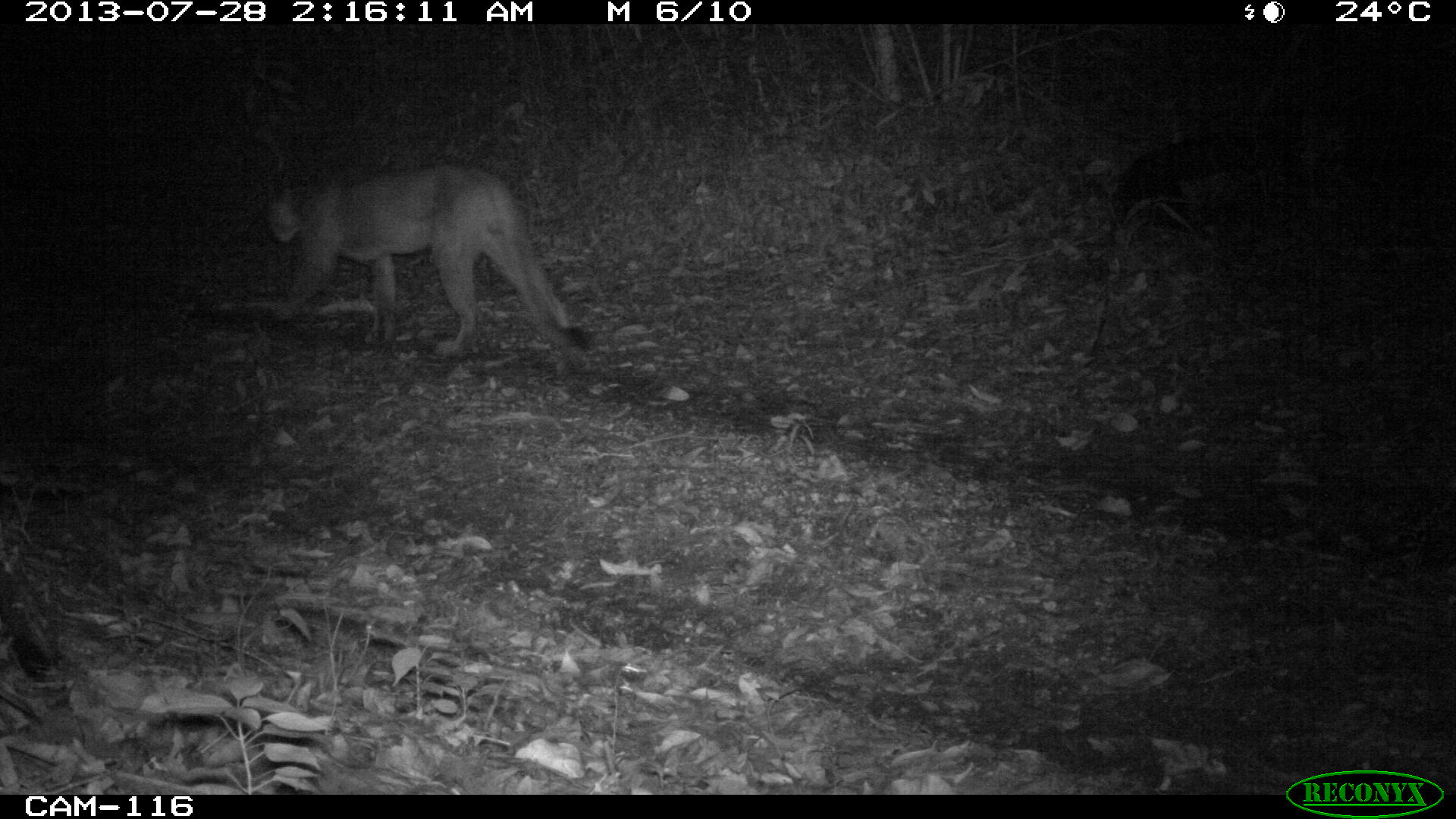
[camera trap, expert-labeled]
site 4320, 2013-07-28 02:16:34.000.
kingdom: Animalia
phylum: Chordata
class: Mammalia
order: Carnivora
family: Felidae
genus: Puma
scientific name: Puma concolor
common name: mountain lion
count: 1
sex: male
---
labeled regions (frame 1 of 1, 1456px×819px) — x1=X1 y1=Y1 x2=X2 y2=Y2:
puma concolor: x1=262 y1=161 x2=591 y2=373